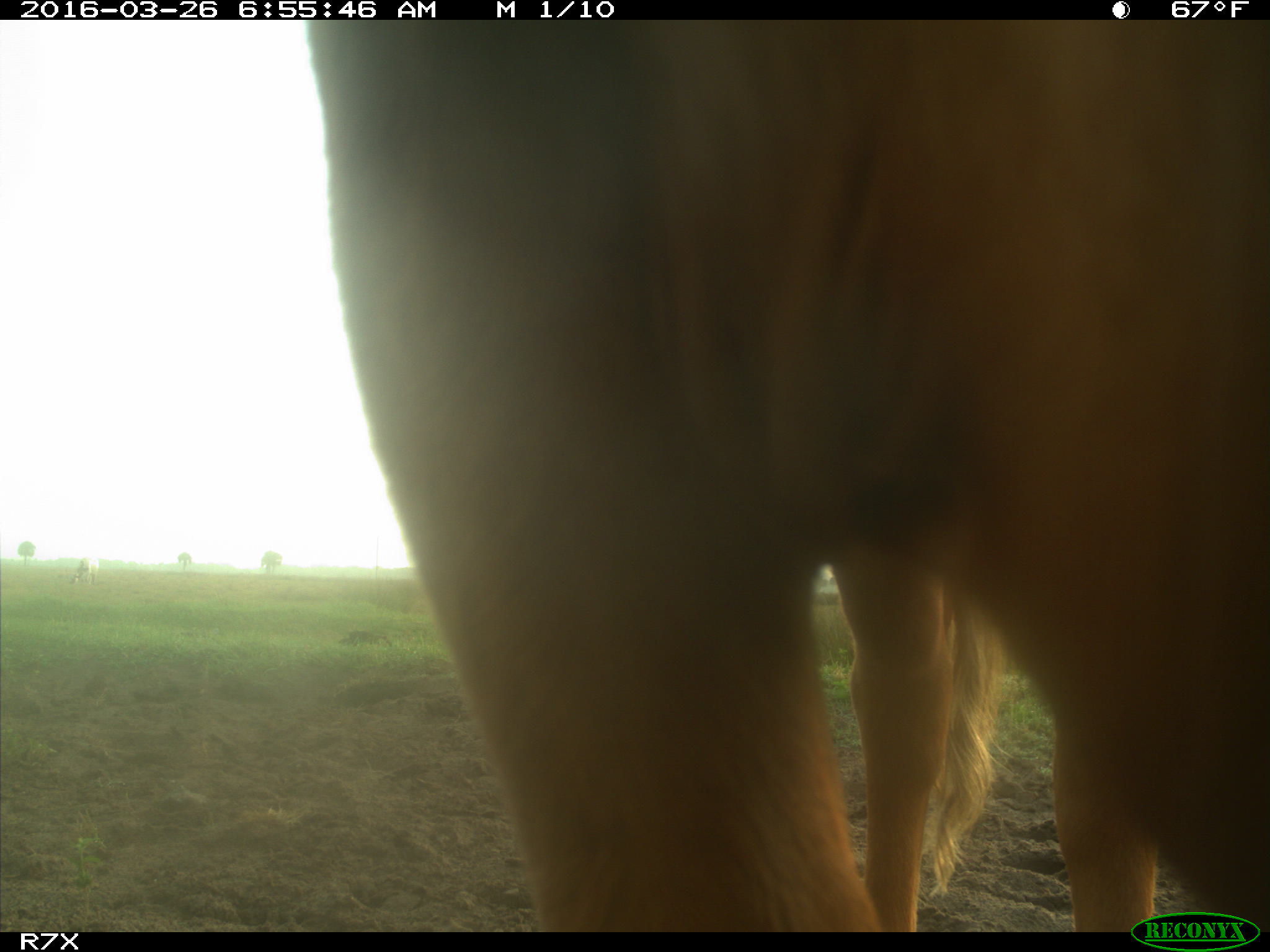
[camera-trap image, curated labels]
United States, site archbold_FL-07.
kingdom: Animalia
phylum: Chordata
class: Mammalia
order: Artiodactyla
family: Bovidae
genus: Bos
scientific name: Bos taurus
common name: domestic cow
Bos taurus (domestic cow).